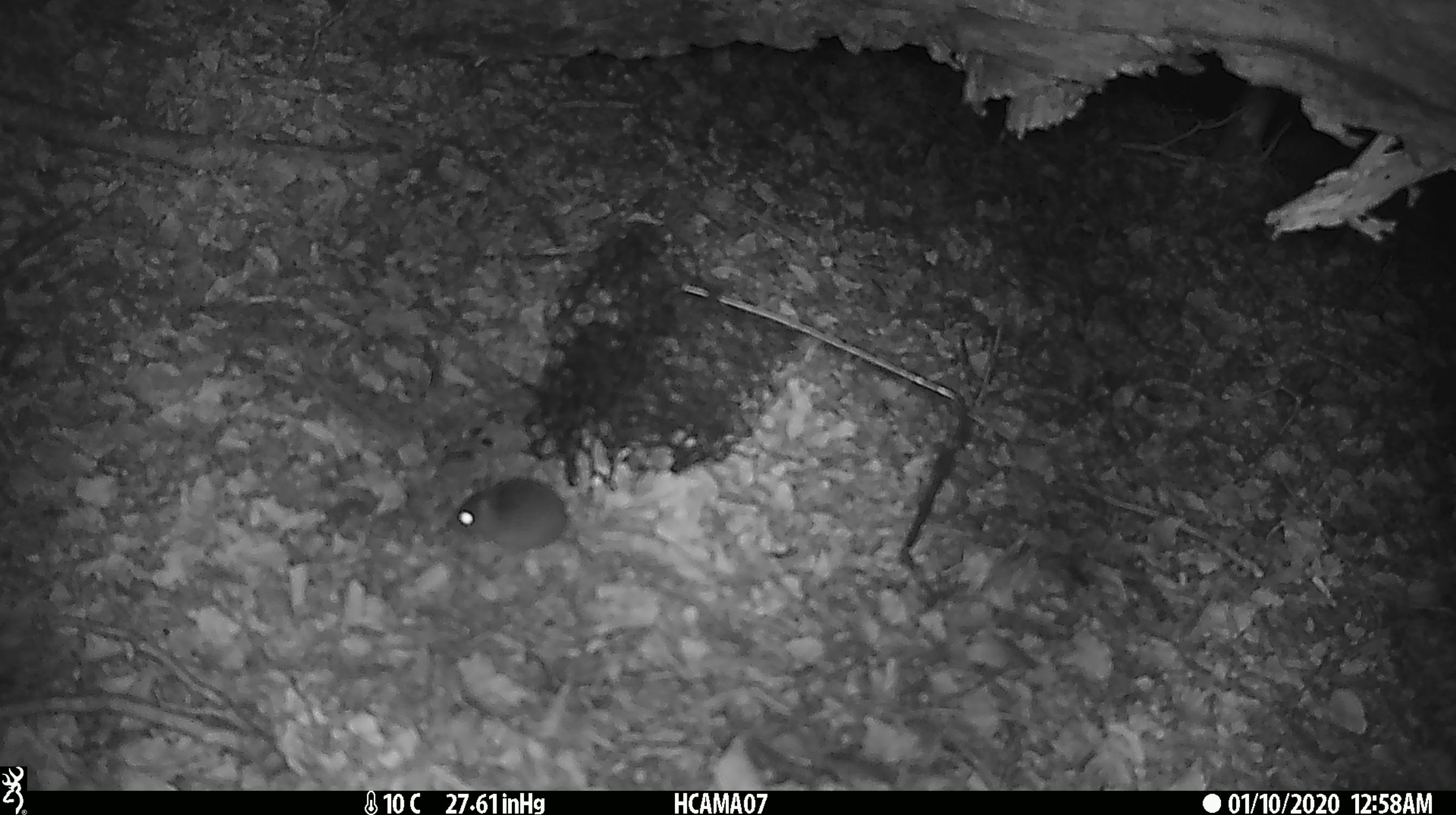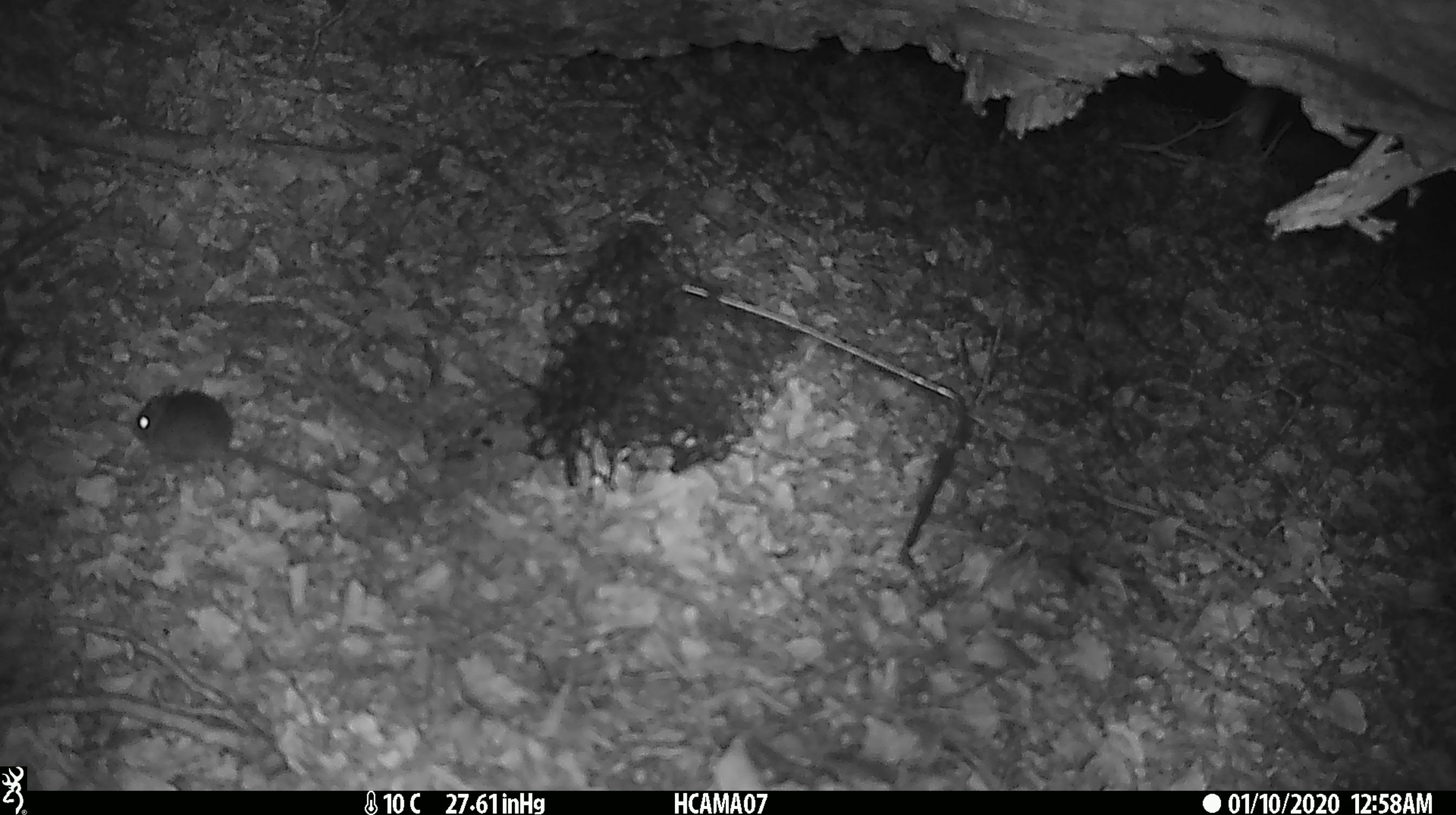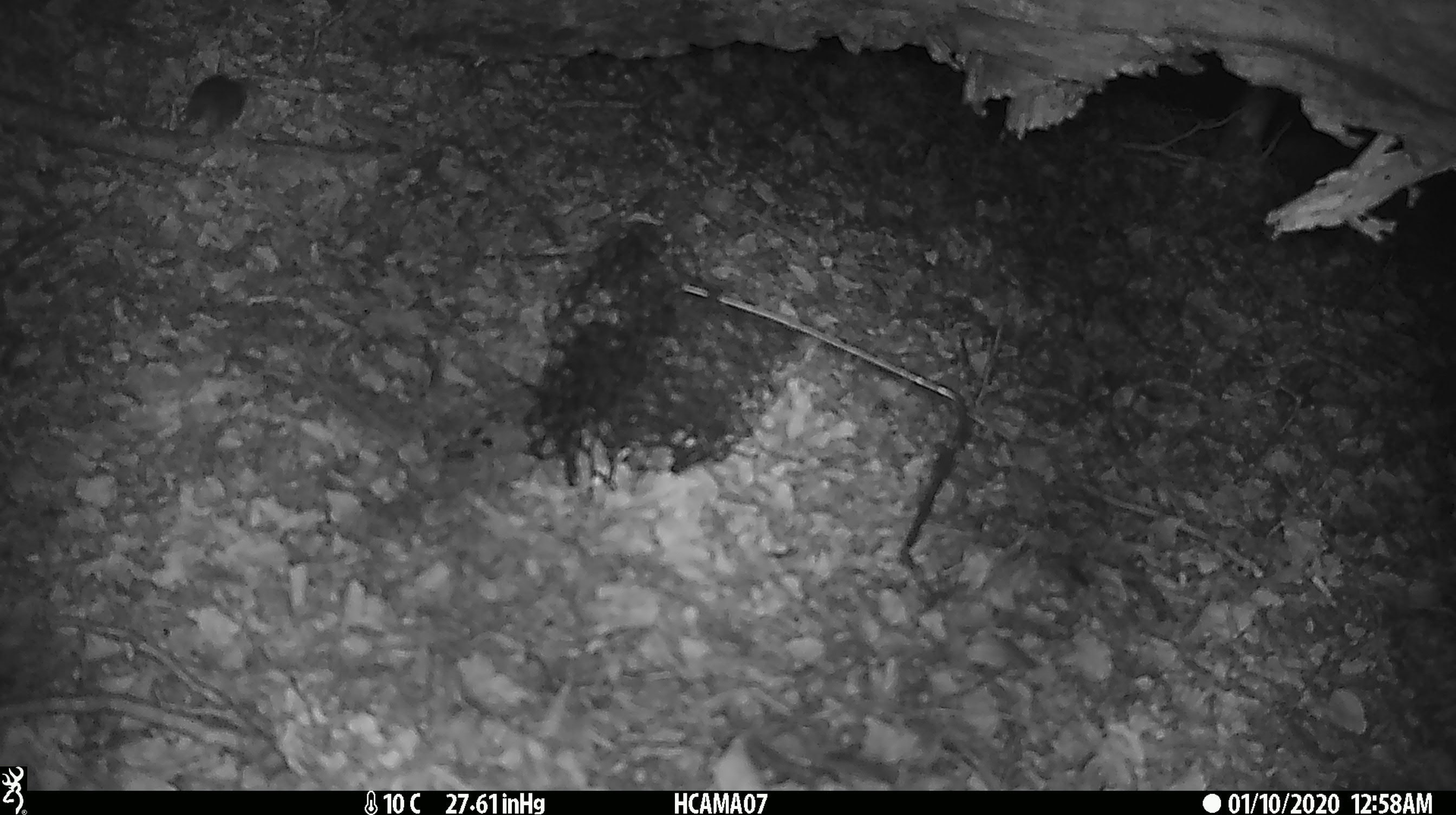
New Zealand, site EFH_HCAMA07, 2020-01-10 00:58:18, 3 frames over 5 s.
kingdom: Animalia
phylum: Chordata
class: Mammalia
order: Rodentia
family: Muridae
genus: Mus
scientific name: Mus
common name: mouse